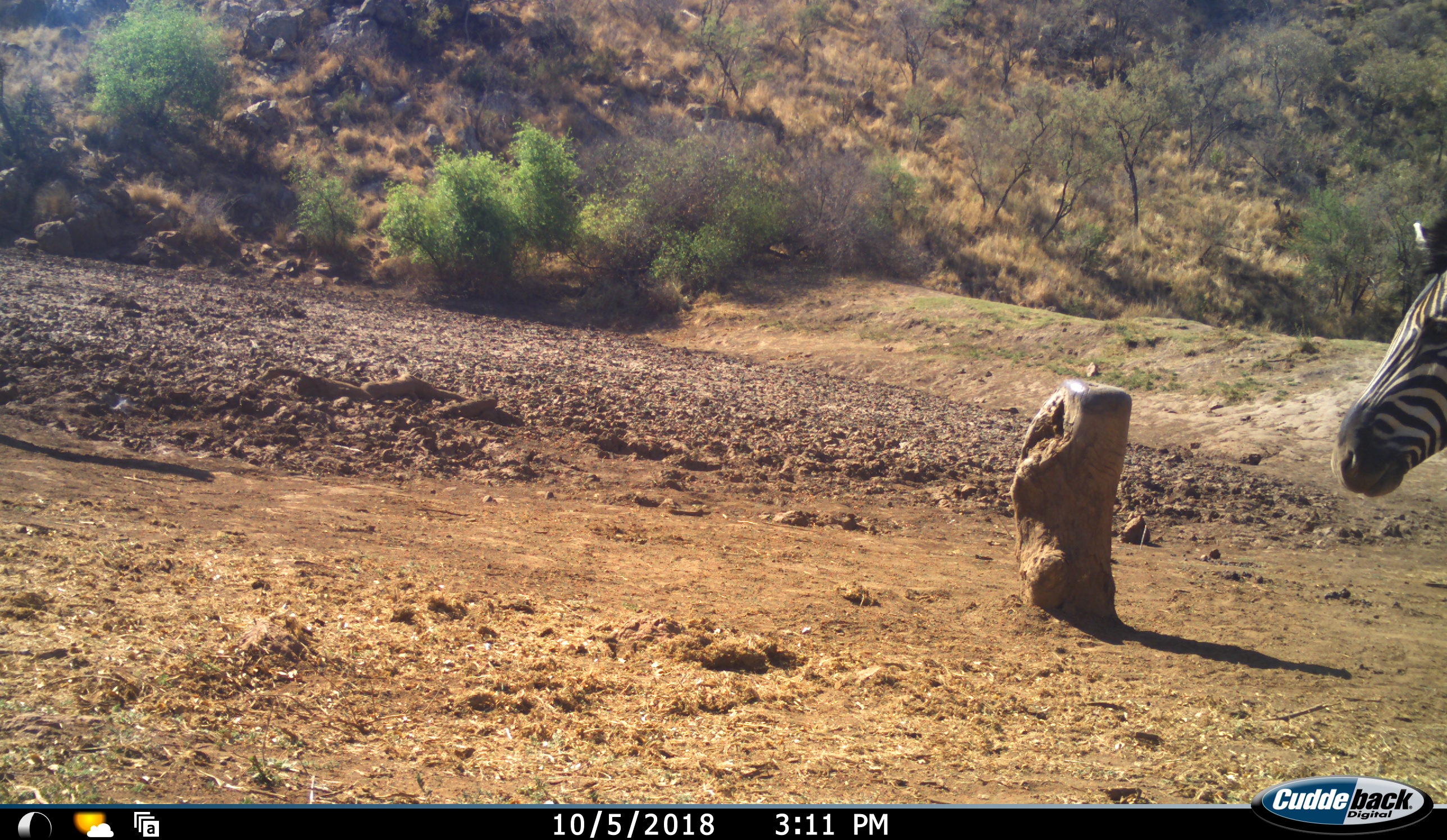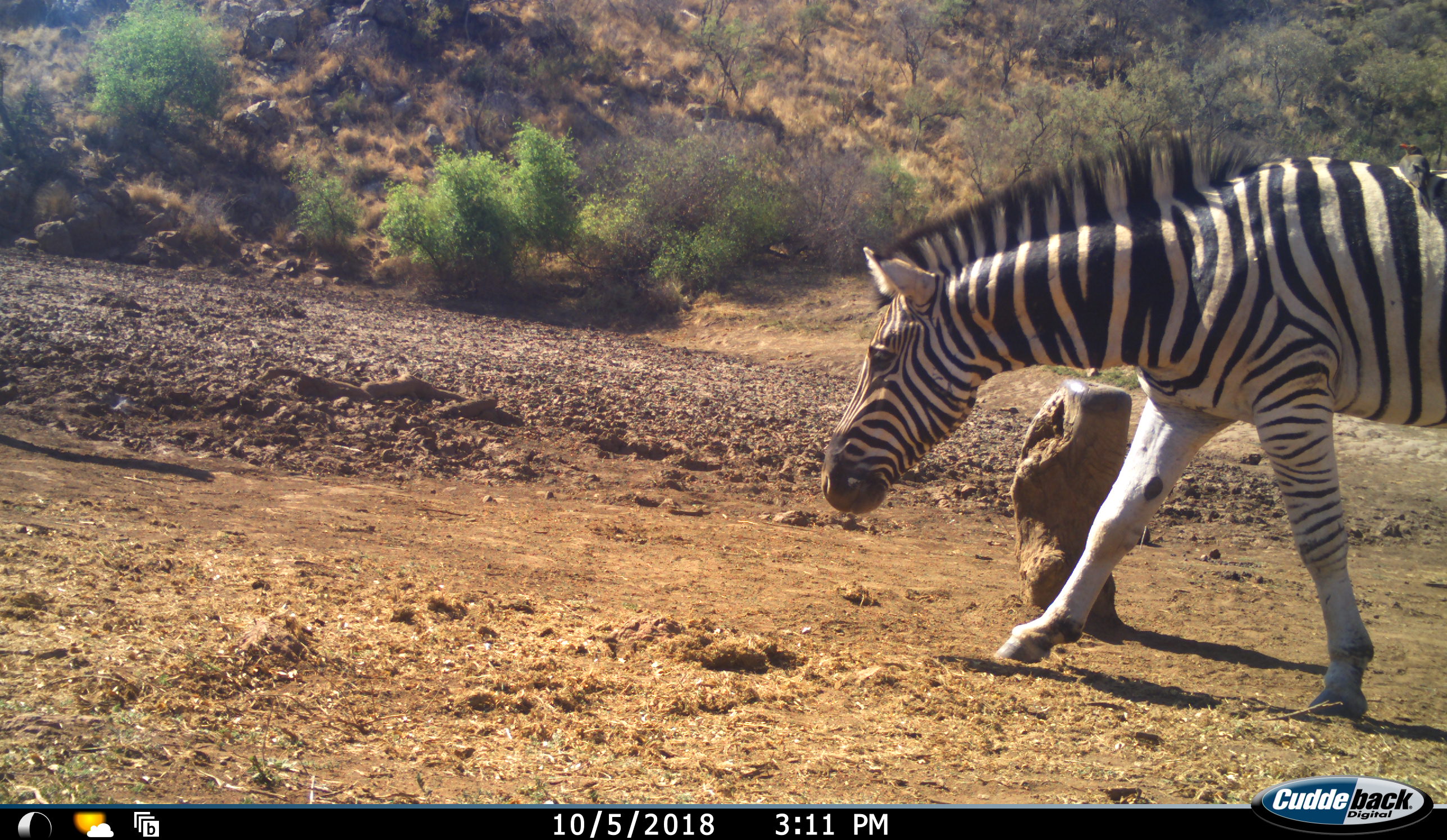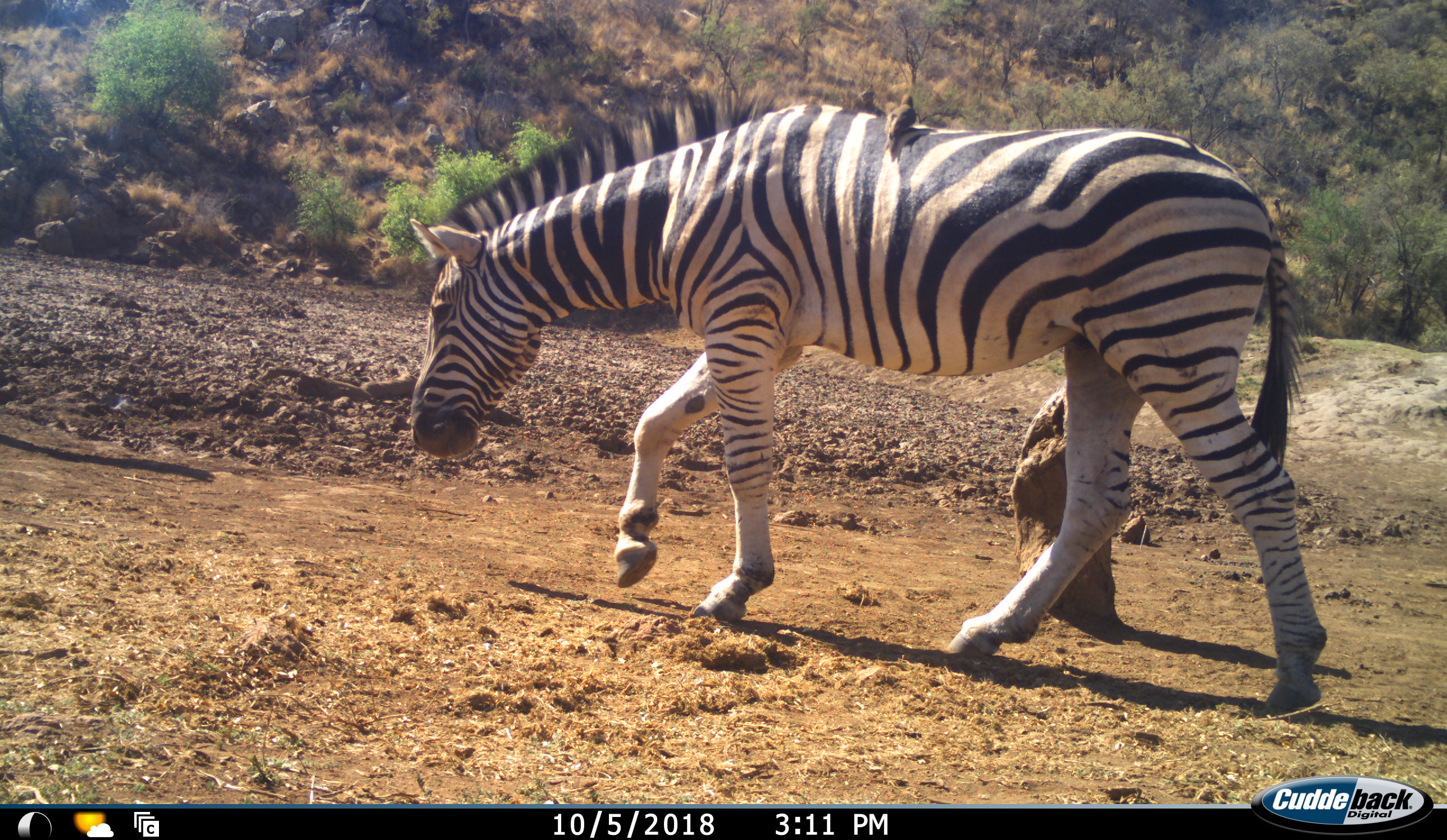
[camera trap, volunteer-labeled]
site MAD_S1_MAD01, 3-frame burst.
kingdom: Animalia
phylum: Chordata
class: Aves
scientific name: Aves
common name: bird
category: birdother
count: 1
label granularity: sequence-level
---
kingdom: Animalia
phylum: Chordata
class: Mammalia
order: Perissodactyla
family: Equidae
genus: Equus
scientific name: Equus quagga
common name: plains zebra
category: zebraplains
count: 1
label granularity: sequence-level